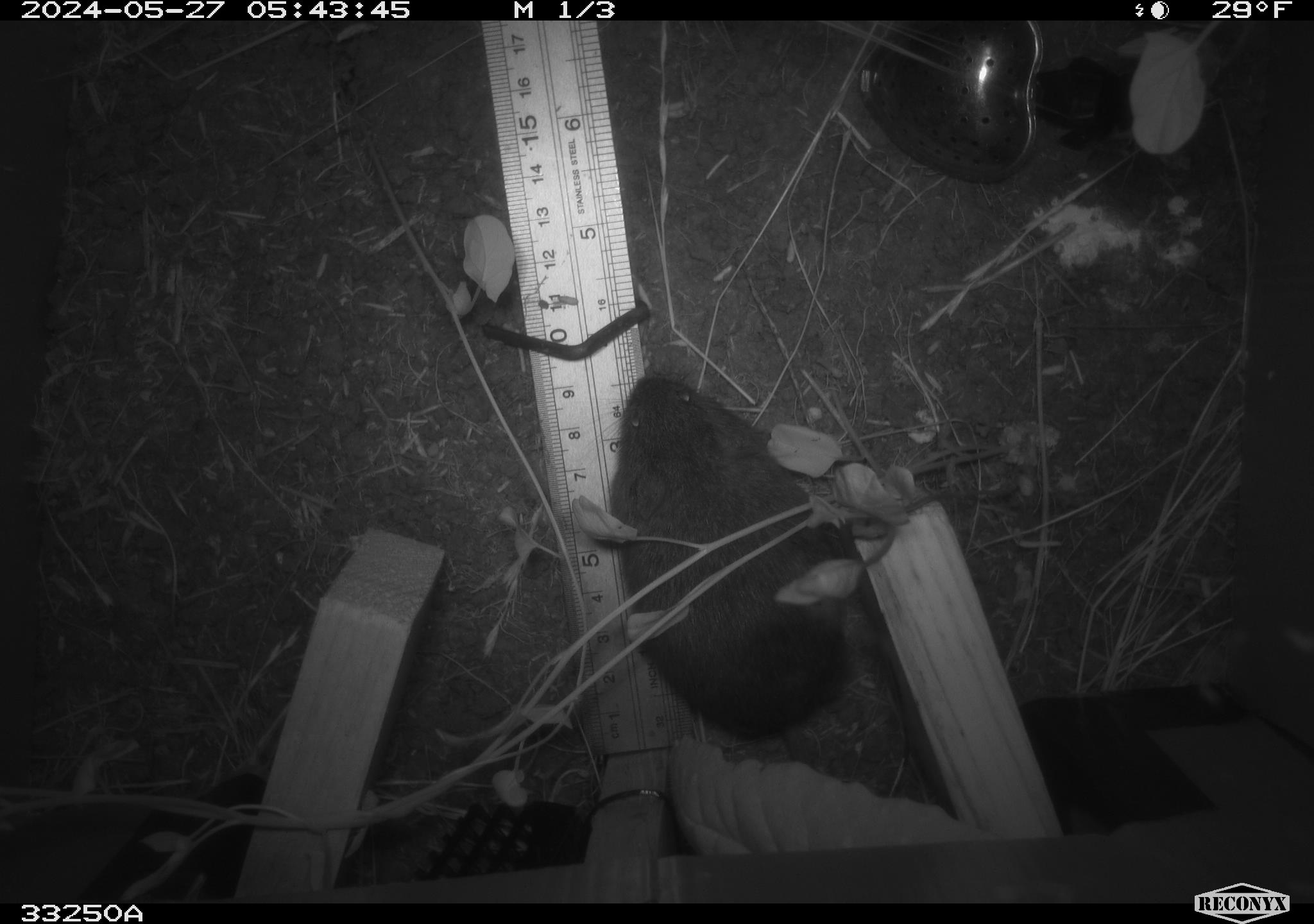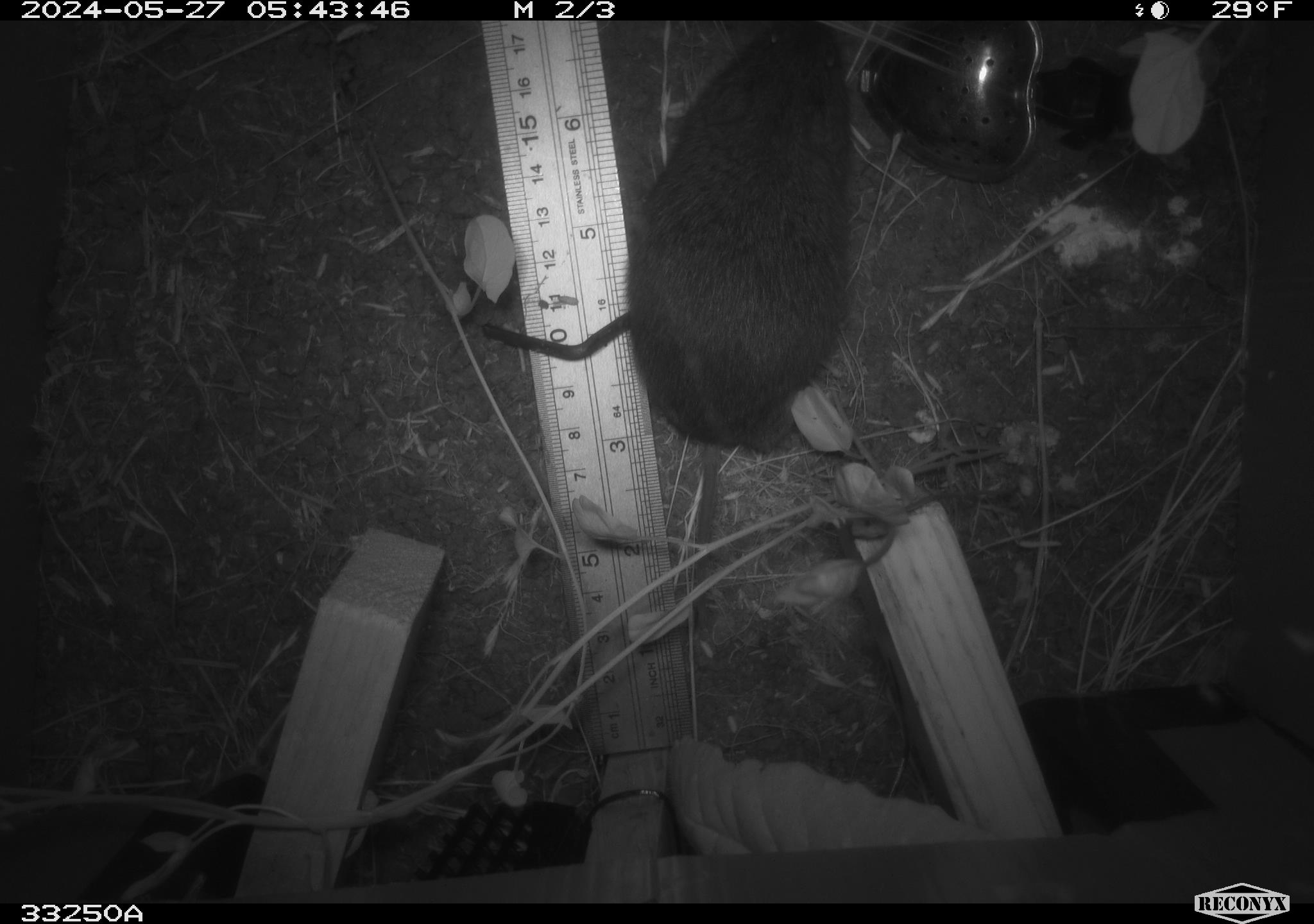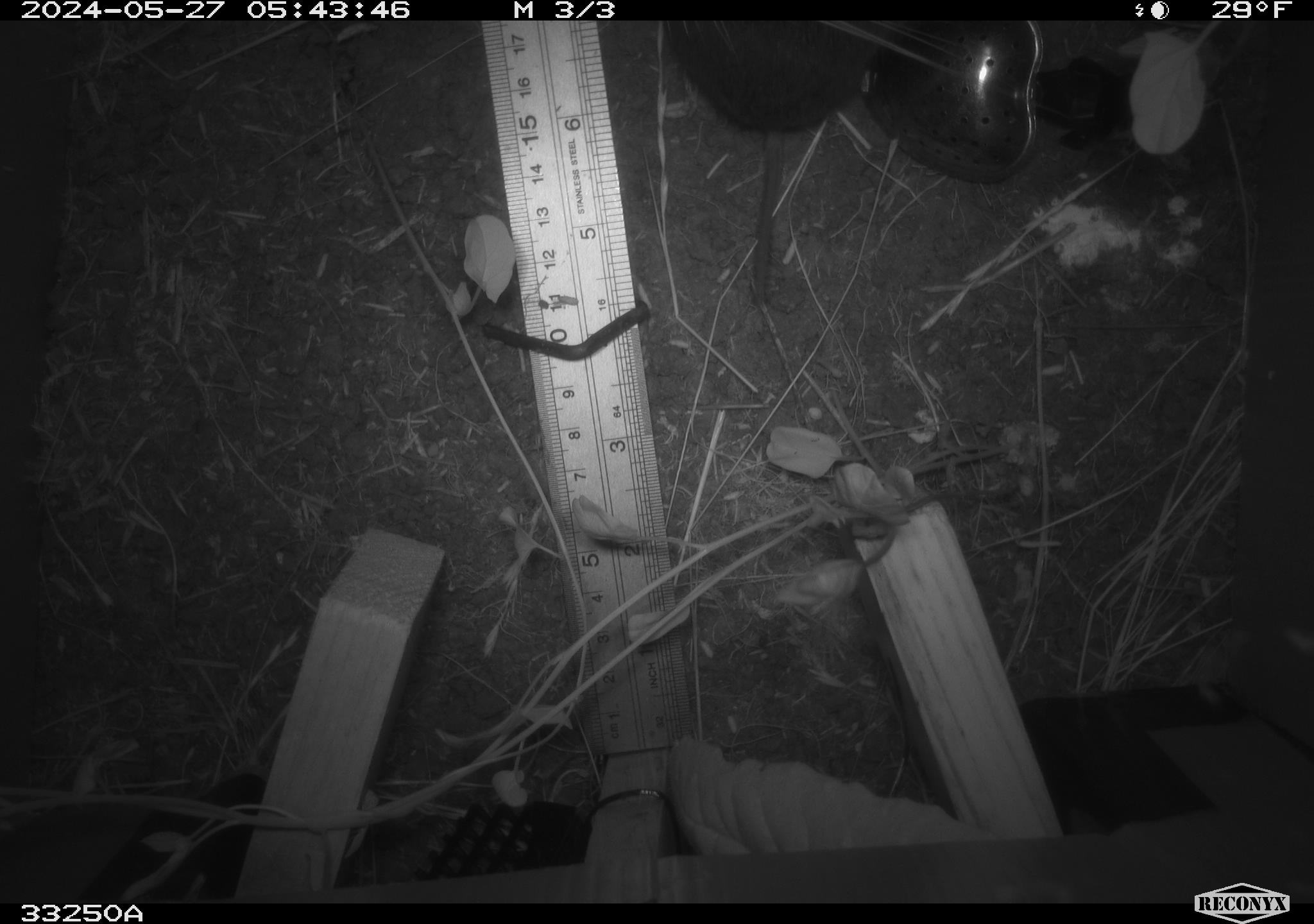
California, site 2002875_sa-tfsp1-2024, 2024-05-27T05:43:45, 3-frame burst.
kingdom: Animalia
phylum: Chordata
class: Mammalia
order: Rodentia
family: Cricetidae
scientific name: Arvicolinae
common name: voles, lemmings, and muskrats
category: arvicolinae subfamily